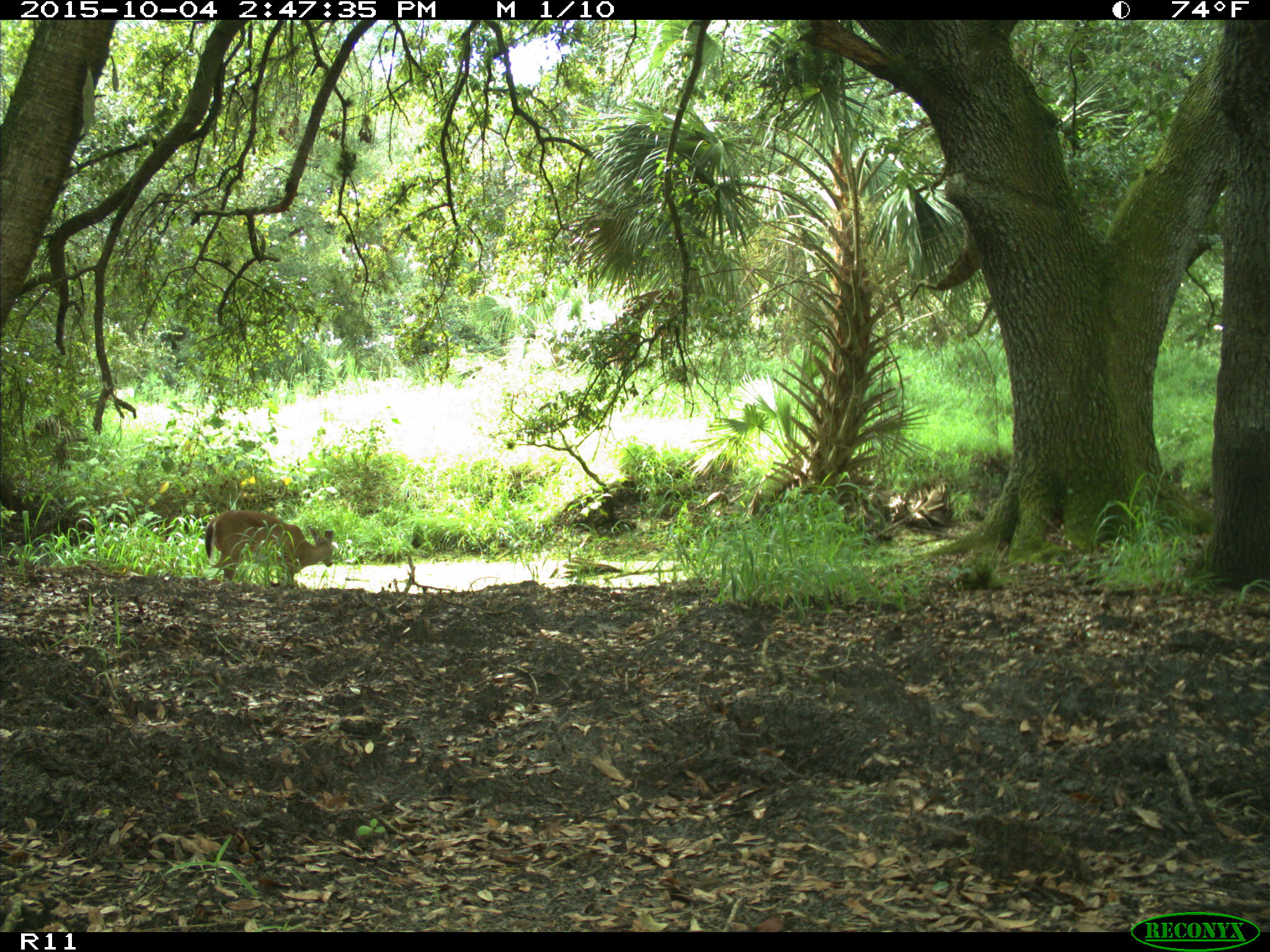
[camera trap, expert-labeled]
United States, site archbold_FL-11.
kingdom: Animalia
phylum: Chordata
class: Mammalia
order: Artiodactyla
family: Cervidae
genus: Odocoileus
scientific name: Odocoileus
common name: deer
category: unidentified deer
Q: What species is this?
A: Unidentified deer (deer) (Odocoileus).